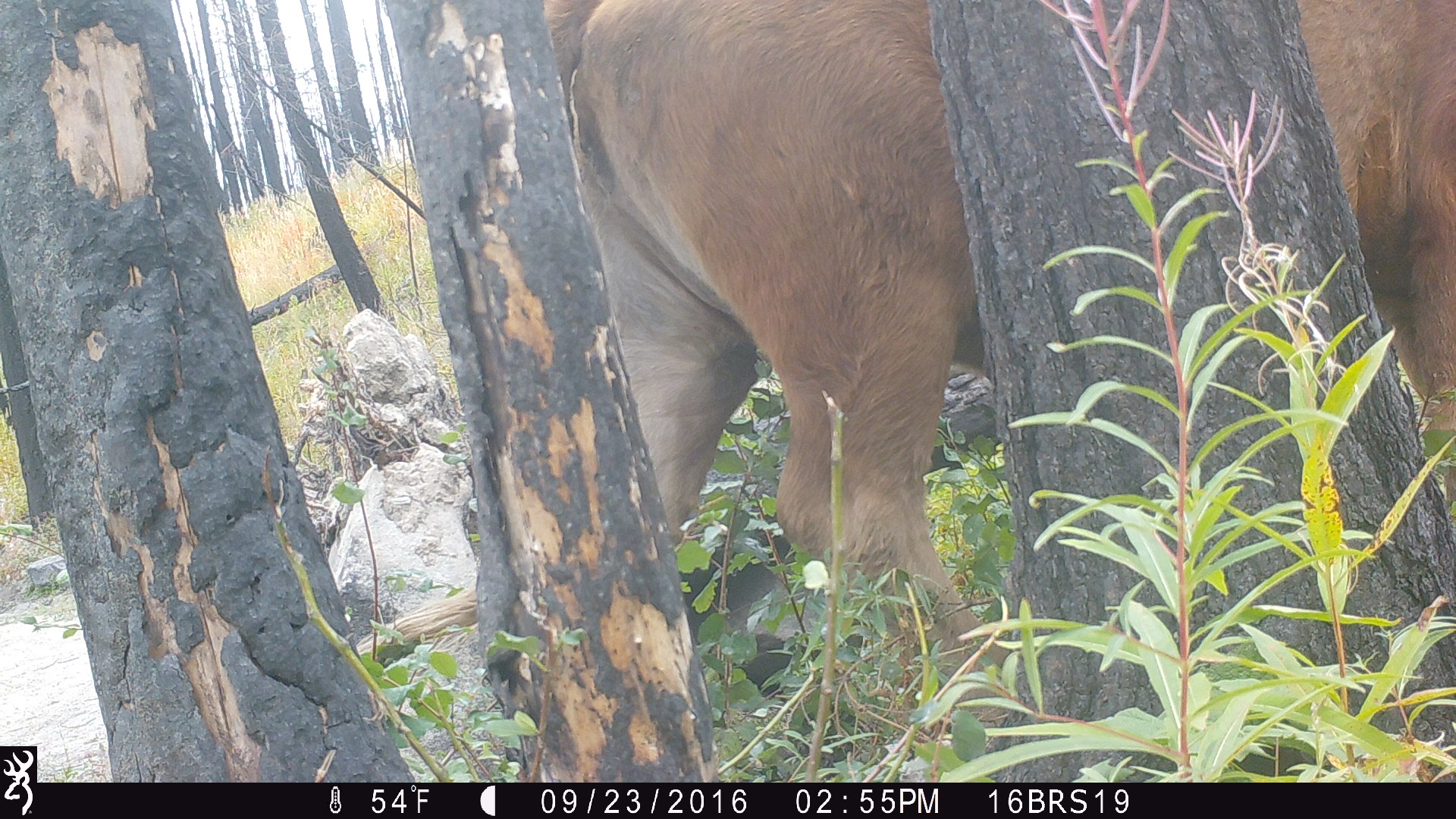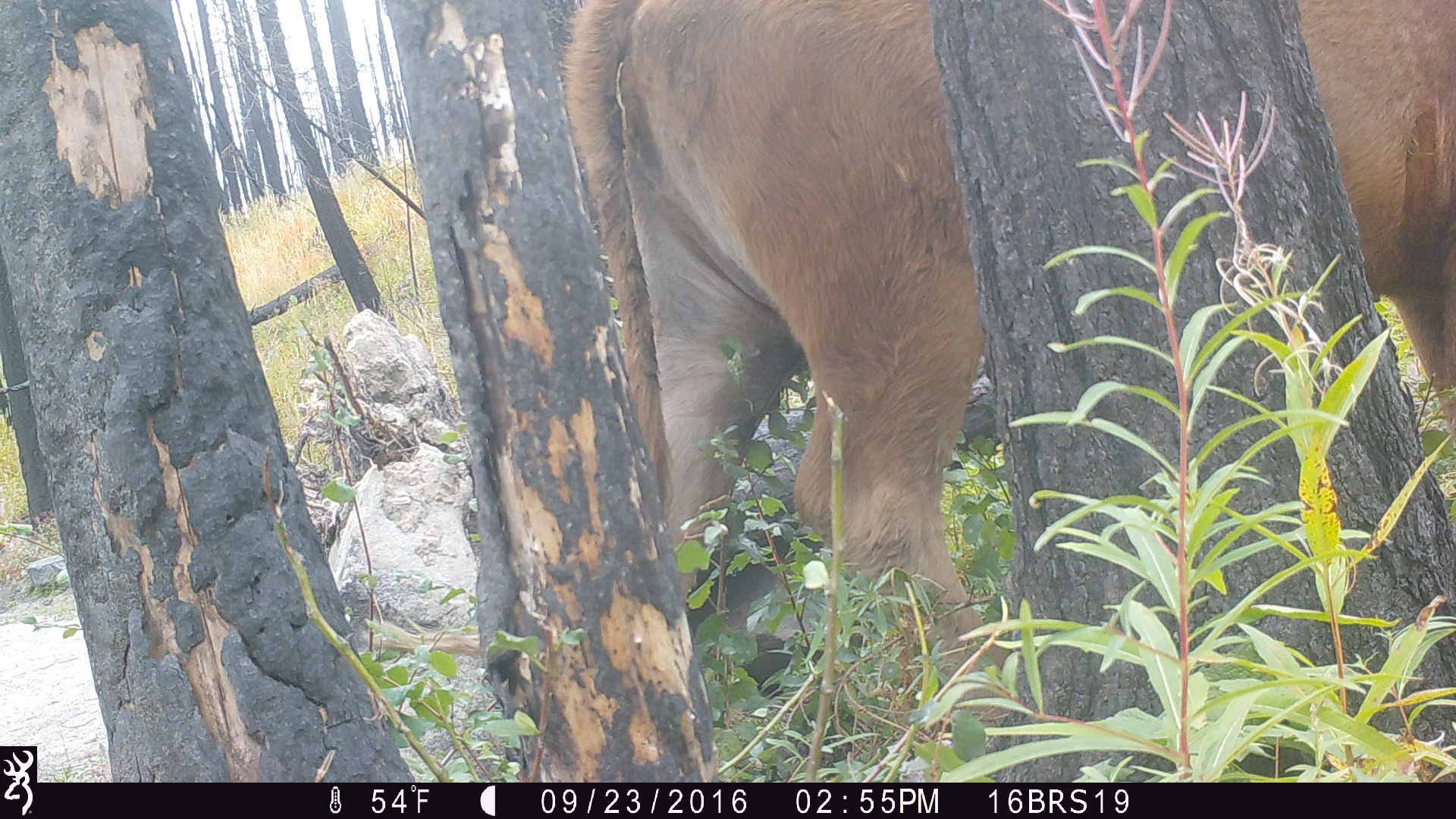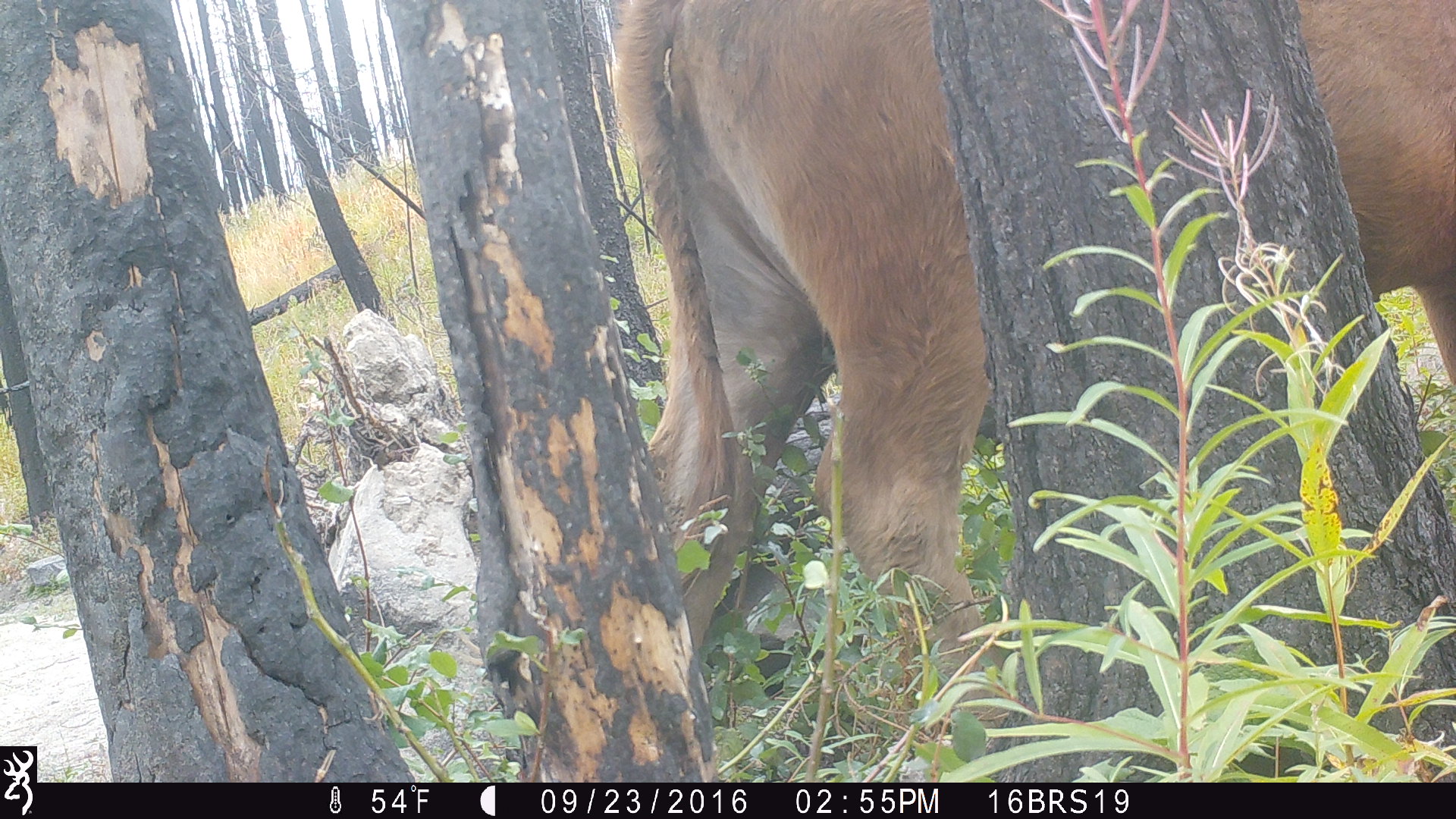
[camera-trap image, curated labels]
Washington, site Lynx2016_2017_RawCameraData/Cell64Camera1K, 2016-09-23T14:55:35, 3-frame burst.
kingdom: Animalia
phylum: Chordata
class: Mammalia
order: Artiodactyla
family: Bovidae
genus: Bos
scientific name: Bos taurus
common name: domestic cattle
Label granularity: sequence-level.